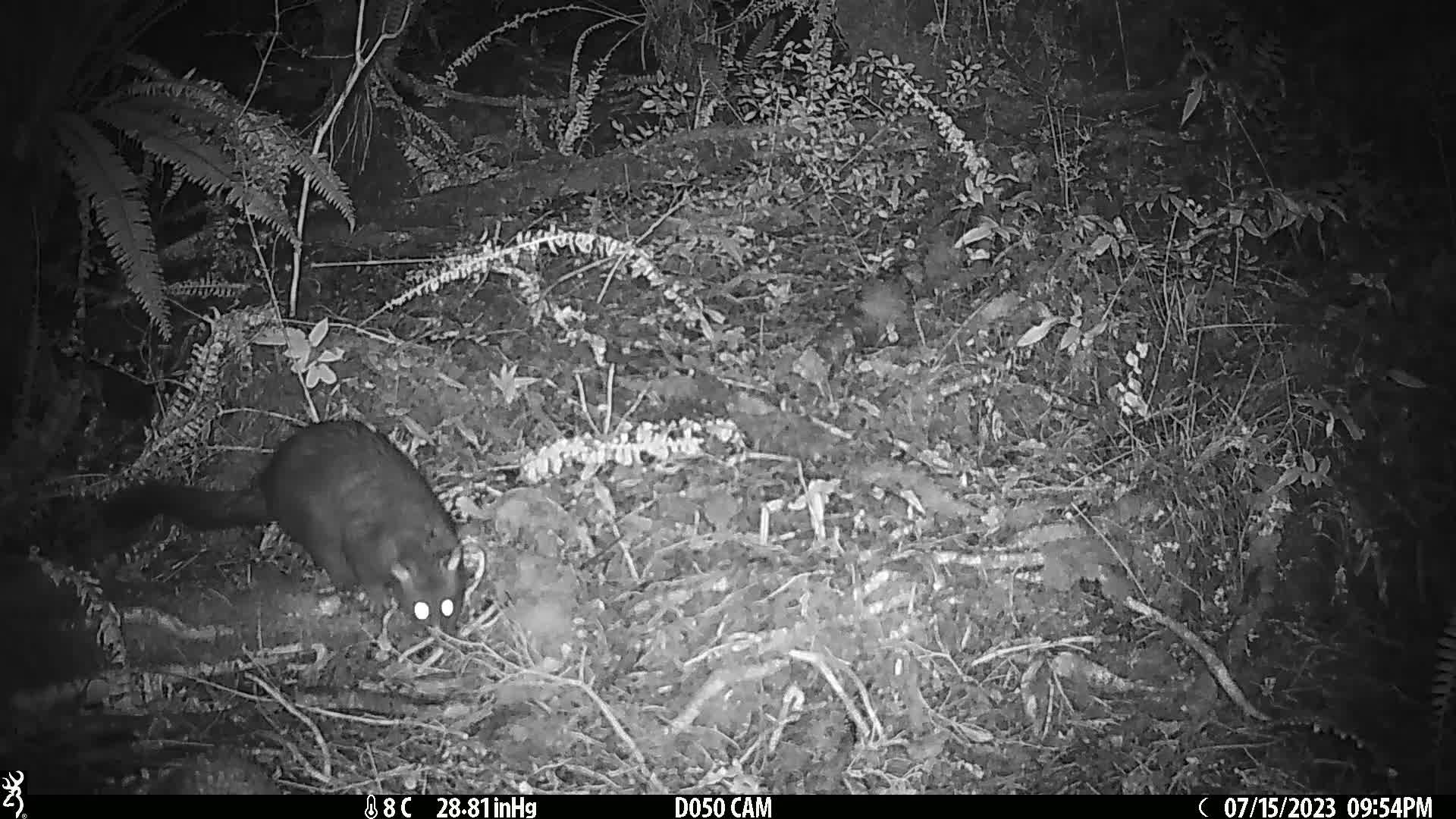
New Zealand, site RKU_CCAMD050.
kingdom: Animalia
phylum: Chordata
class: Mammalia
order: Diprotodontia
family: Phalangeridae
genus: Trichosurus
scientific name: Trichosurus vulpecula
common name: common brushtail possum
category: possum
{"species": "possum (common brushtail possum) (Trichosurus vulpecula)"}